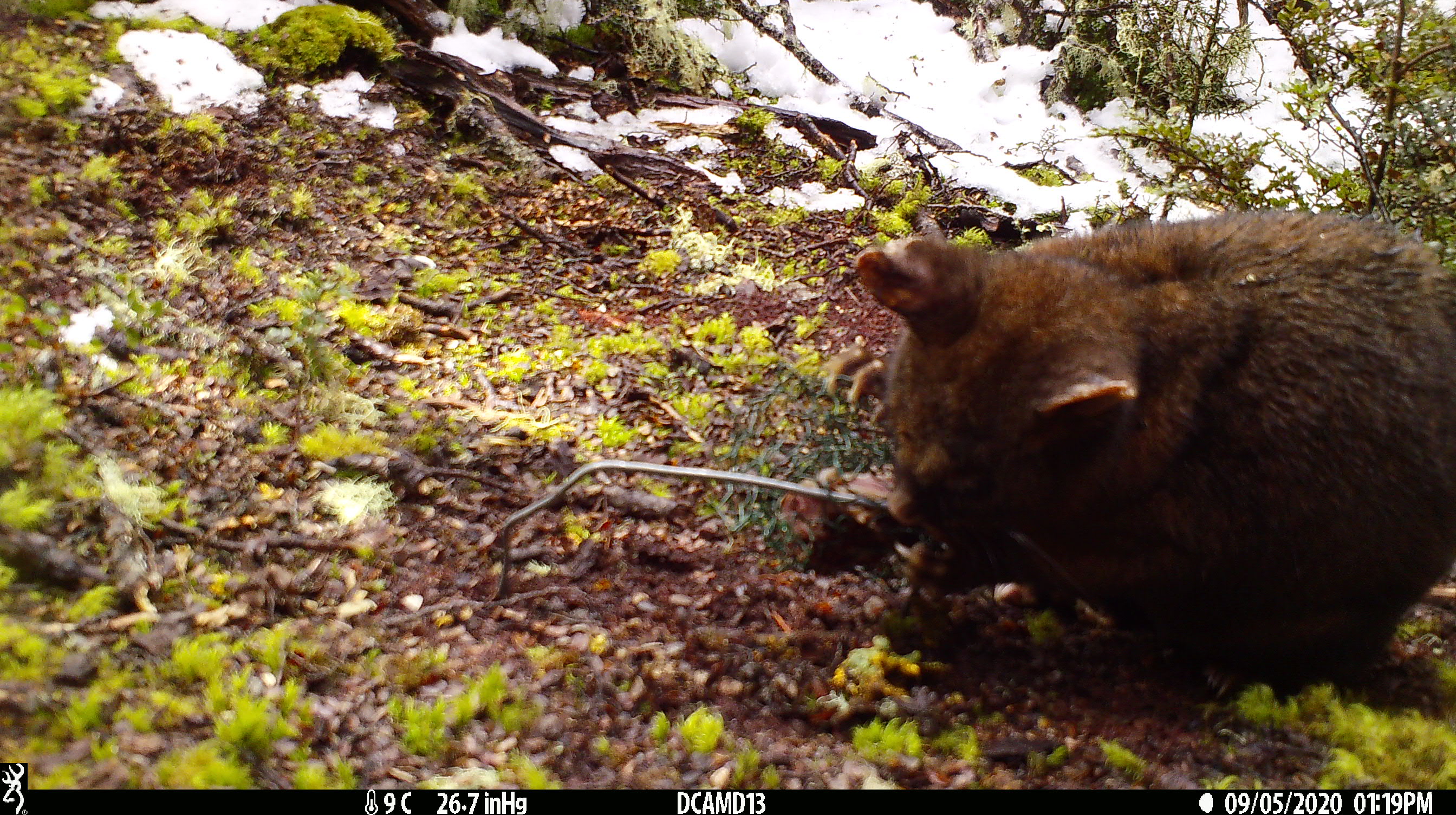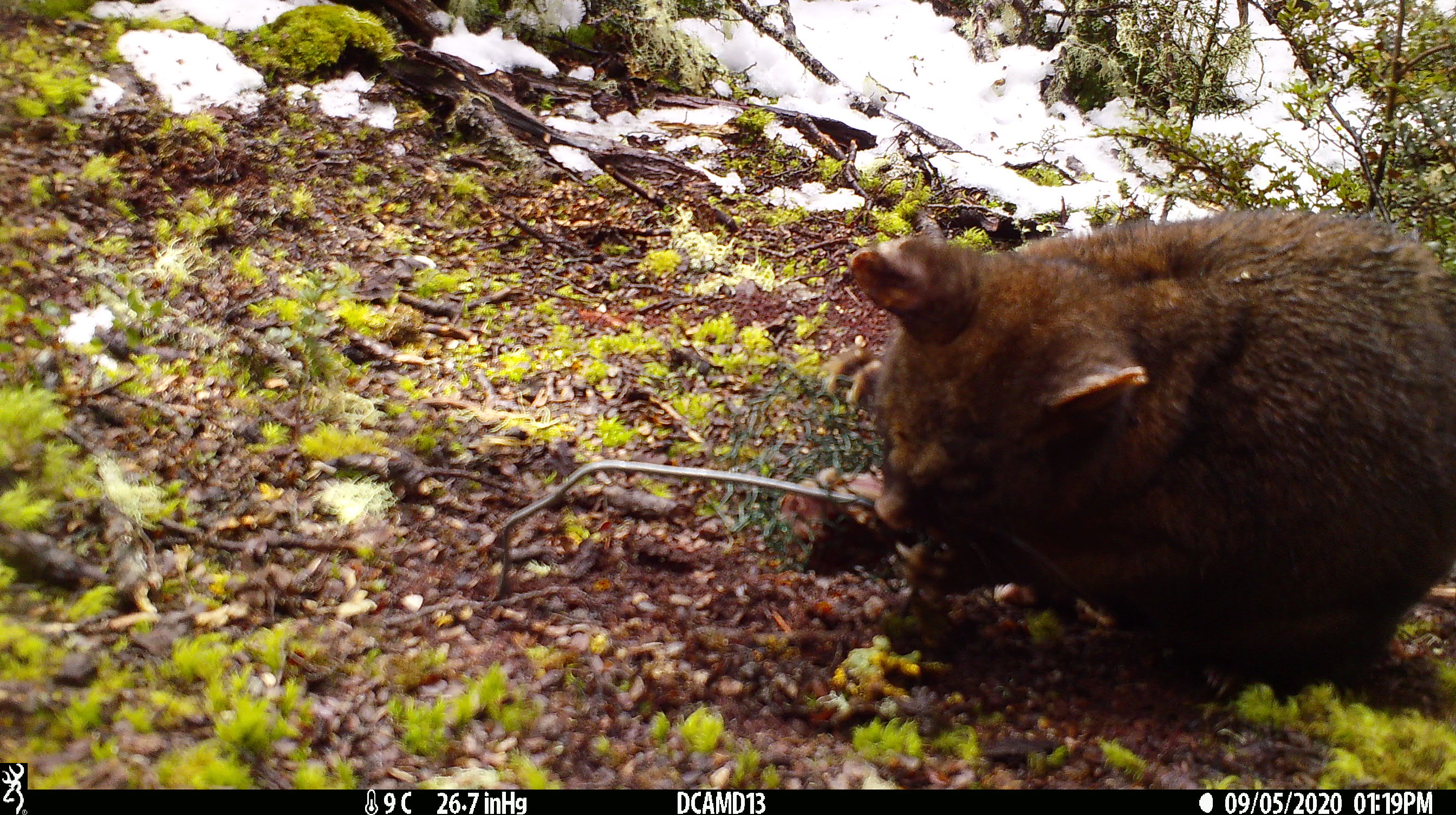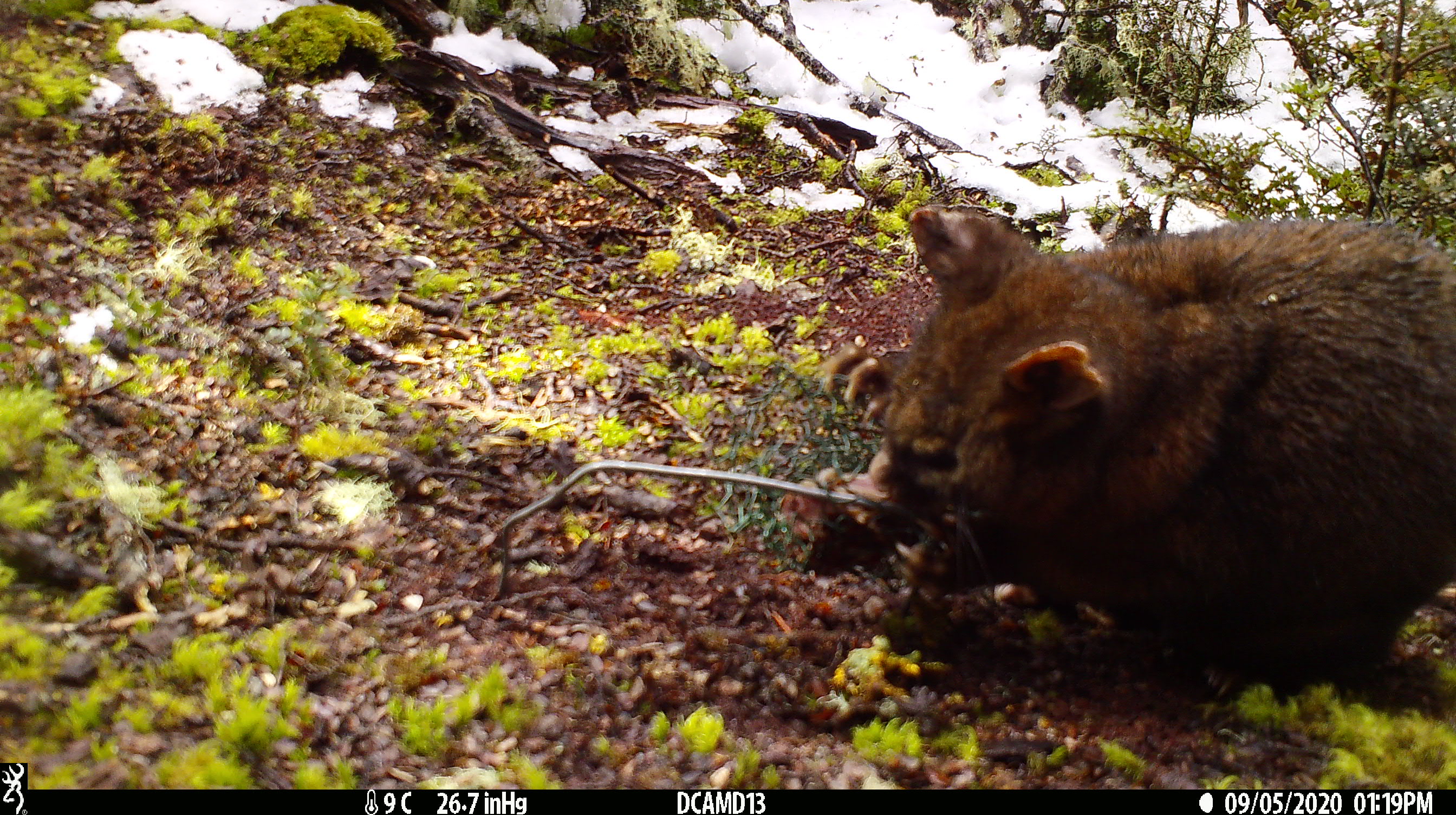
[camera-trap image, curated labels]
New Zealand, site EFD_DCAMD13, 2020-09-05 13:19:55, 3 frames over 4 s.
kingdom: Animalia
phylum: Chordata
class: Mammalia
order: Diprotodontia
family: Phalangeridae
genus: Trichosurus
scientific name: Trichosurus vulpecula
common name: common brushtail possum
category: possum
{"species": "possum (common brushtail possum) (Trichosurus vulpecula)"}